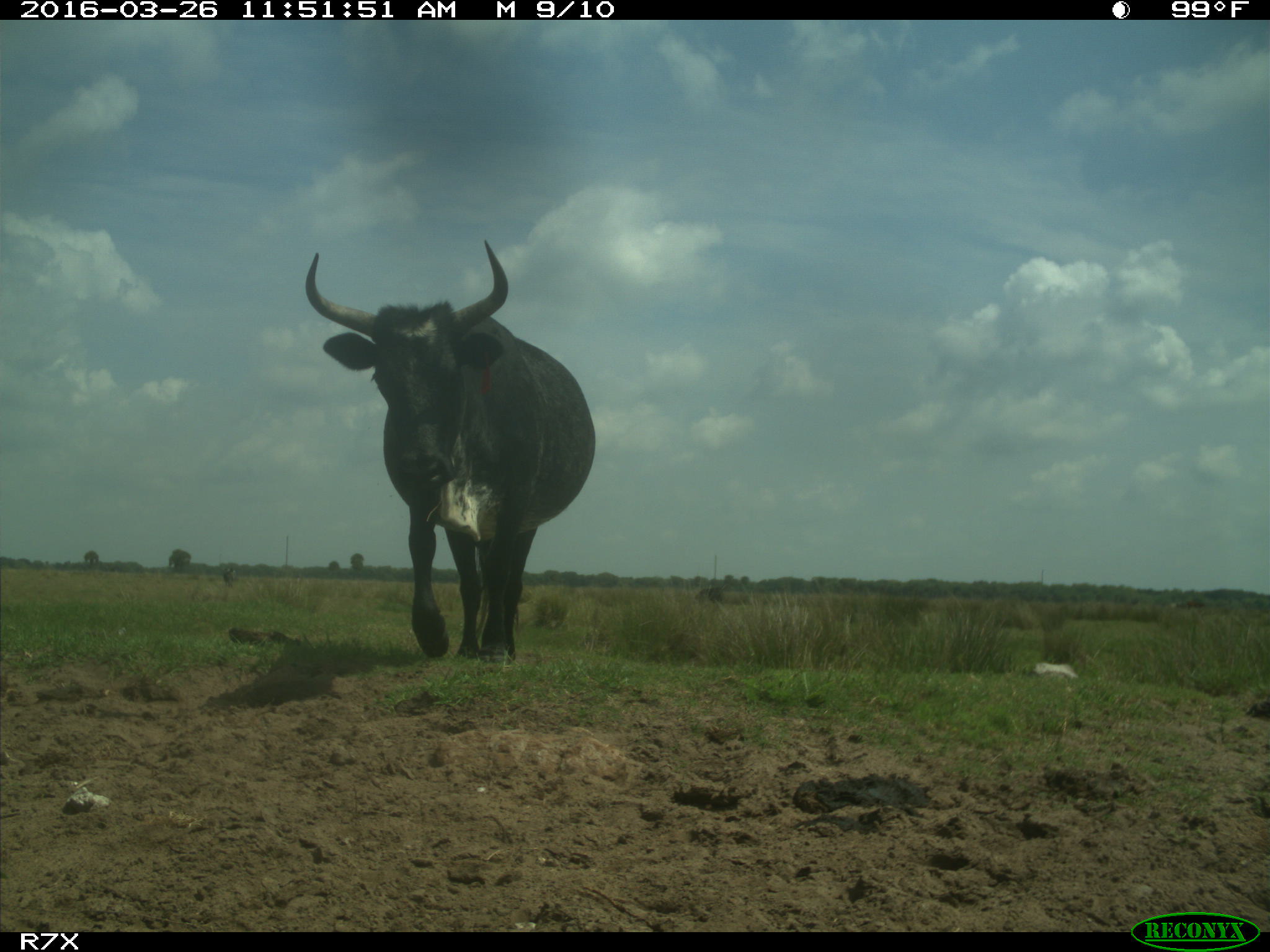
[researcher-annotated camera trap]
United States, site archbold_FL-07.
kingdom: Animalia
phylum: Chordata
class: Mammalia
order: Artiodactyla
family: Bovidae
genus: Bos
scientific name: Bos taurus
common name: domestic cow